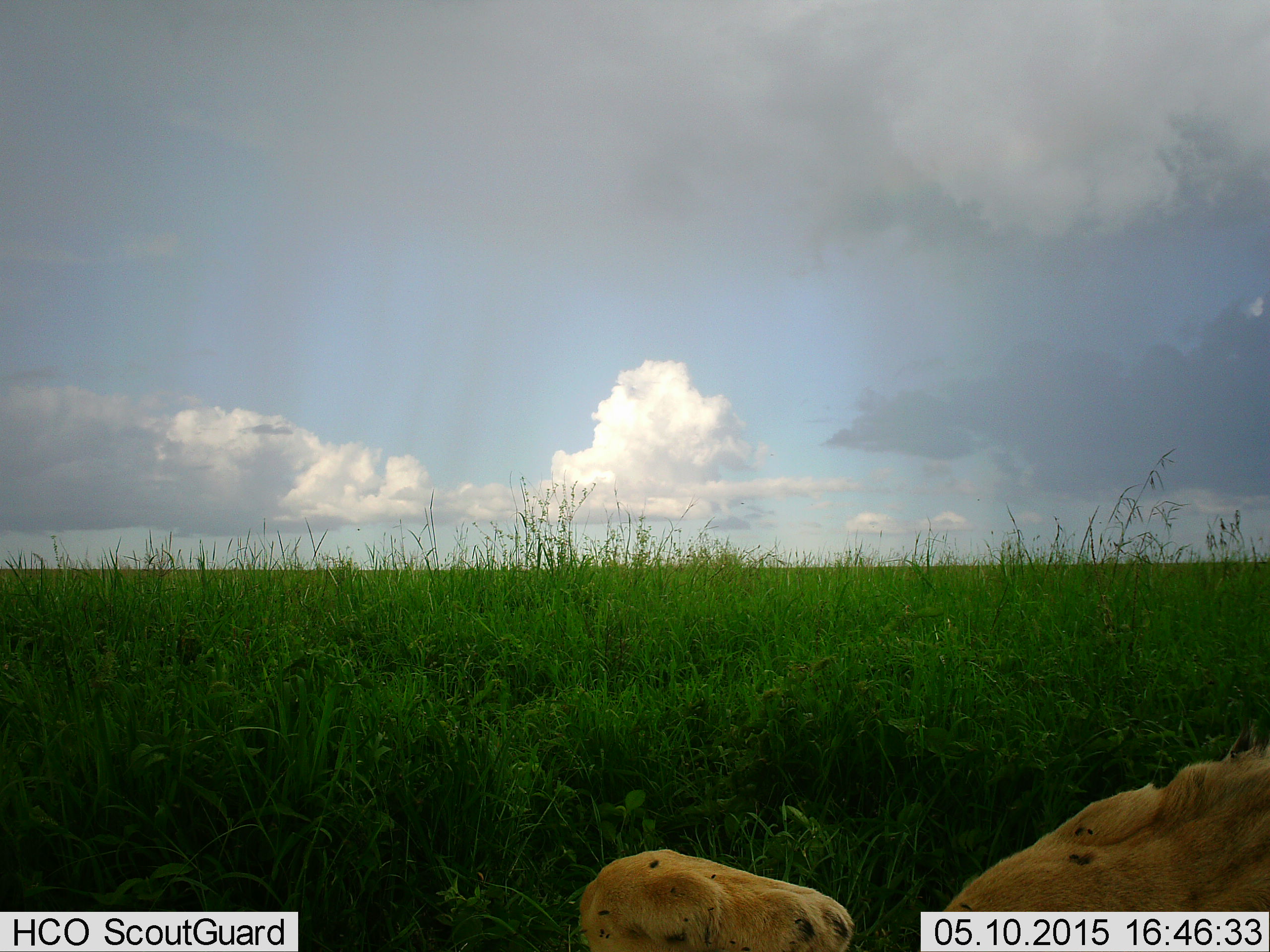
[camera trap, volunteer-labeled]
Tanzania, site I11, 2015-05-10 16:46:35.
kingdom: Animalia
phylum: Chordata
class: Mammalia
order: Carnivora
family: Felidae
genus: Panthera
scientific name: Panthera leo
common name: lion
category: lionfemale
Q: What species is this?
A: Lionfemale (lion) (Panthera leo).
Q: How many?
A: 1.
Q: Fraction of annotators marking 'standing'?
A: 0%.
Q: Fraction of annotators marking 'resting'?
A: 100%.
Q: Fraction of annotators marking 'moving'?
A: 0%.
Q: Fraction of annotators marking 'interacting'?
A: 0%.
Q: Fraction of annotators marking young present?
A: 0%.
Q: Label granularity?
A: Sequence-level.